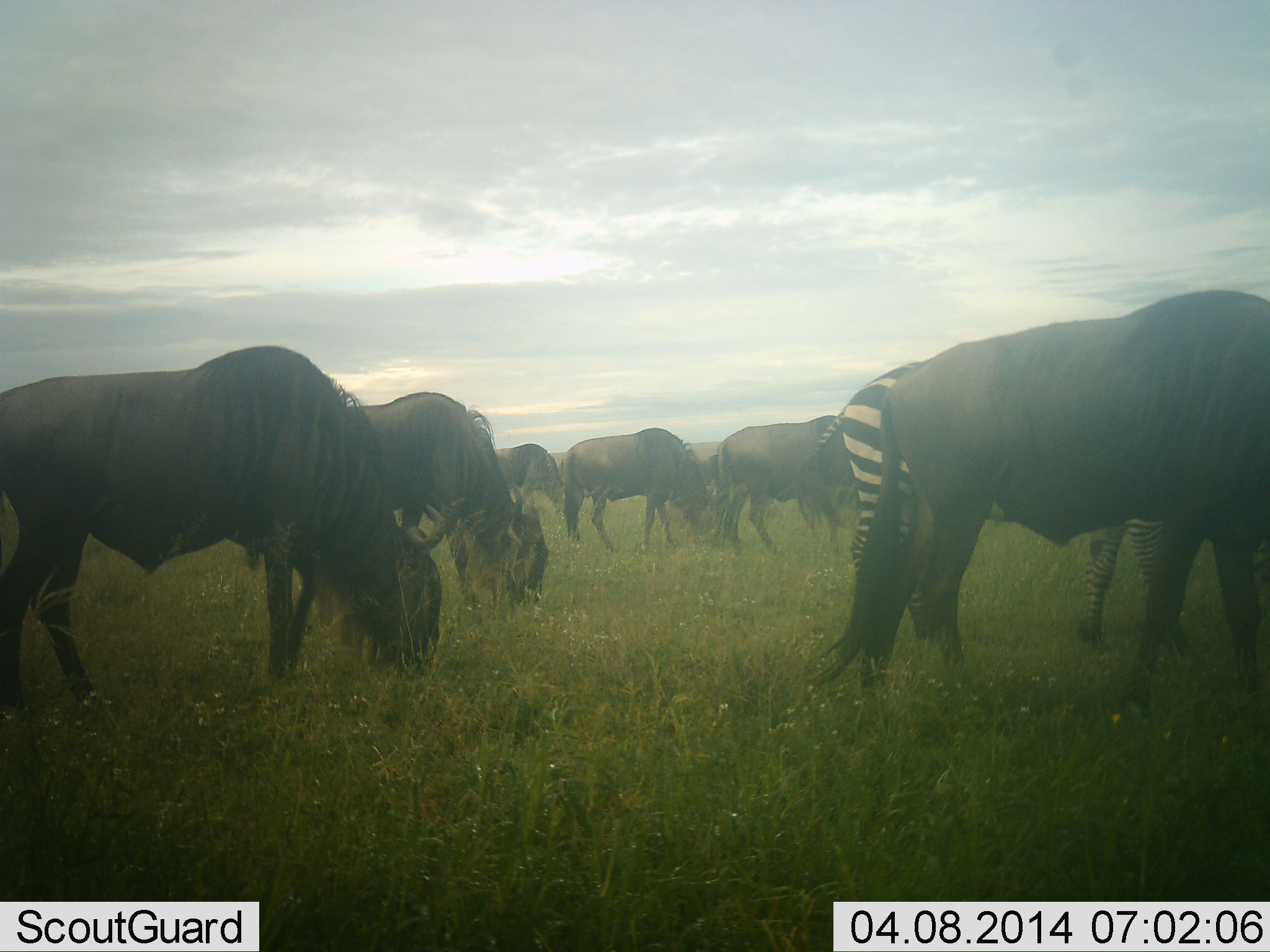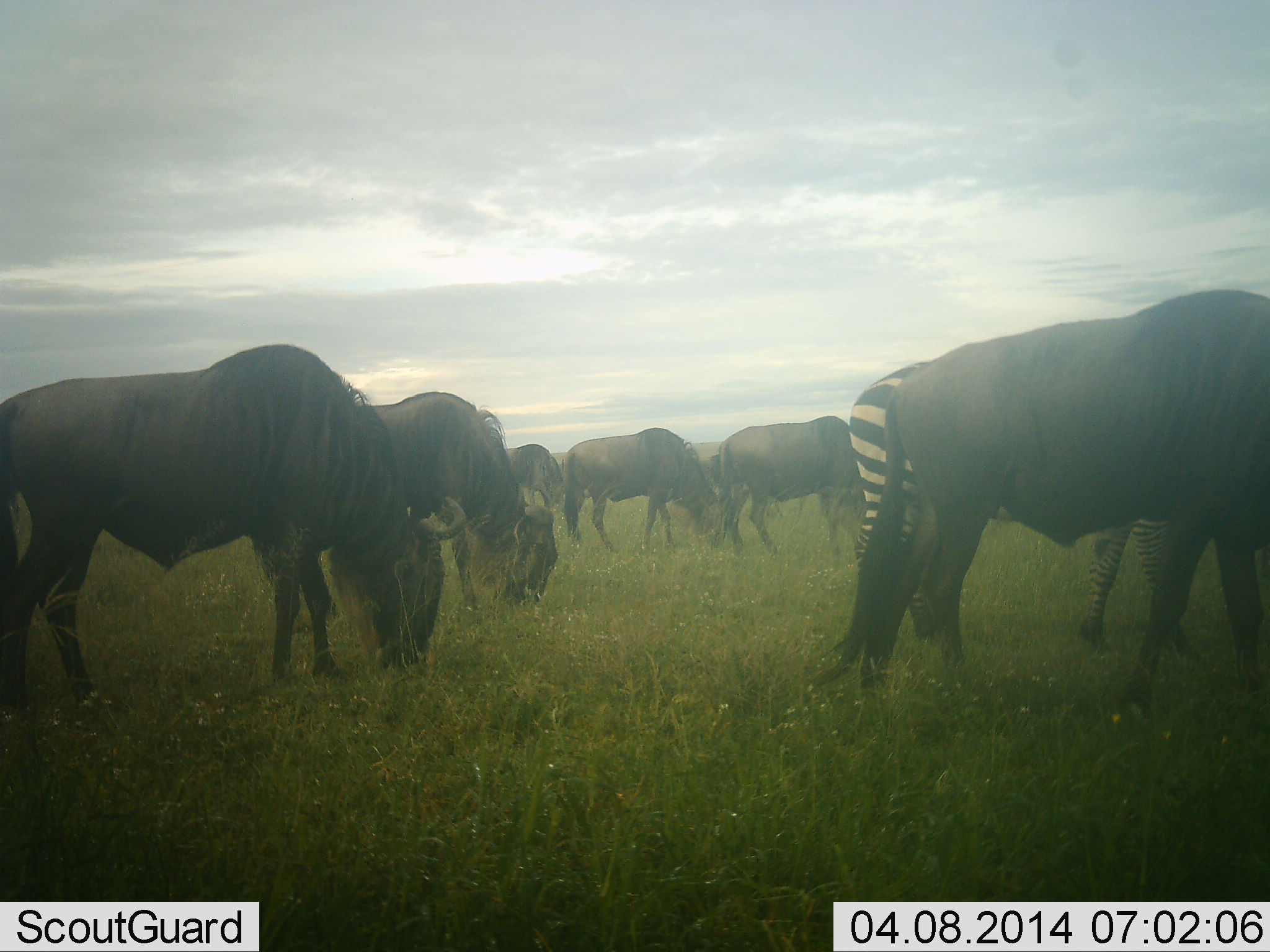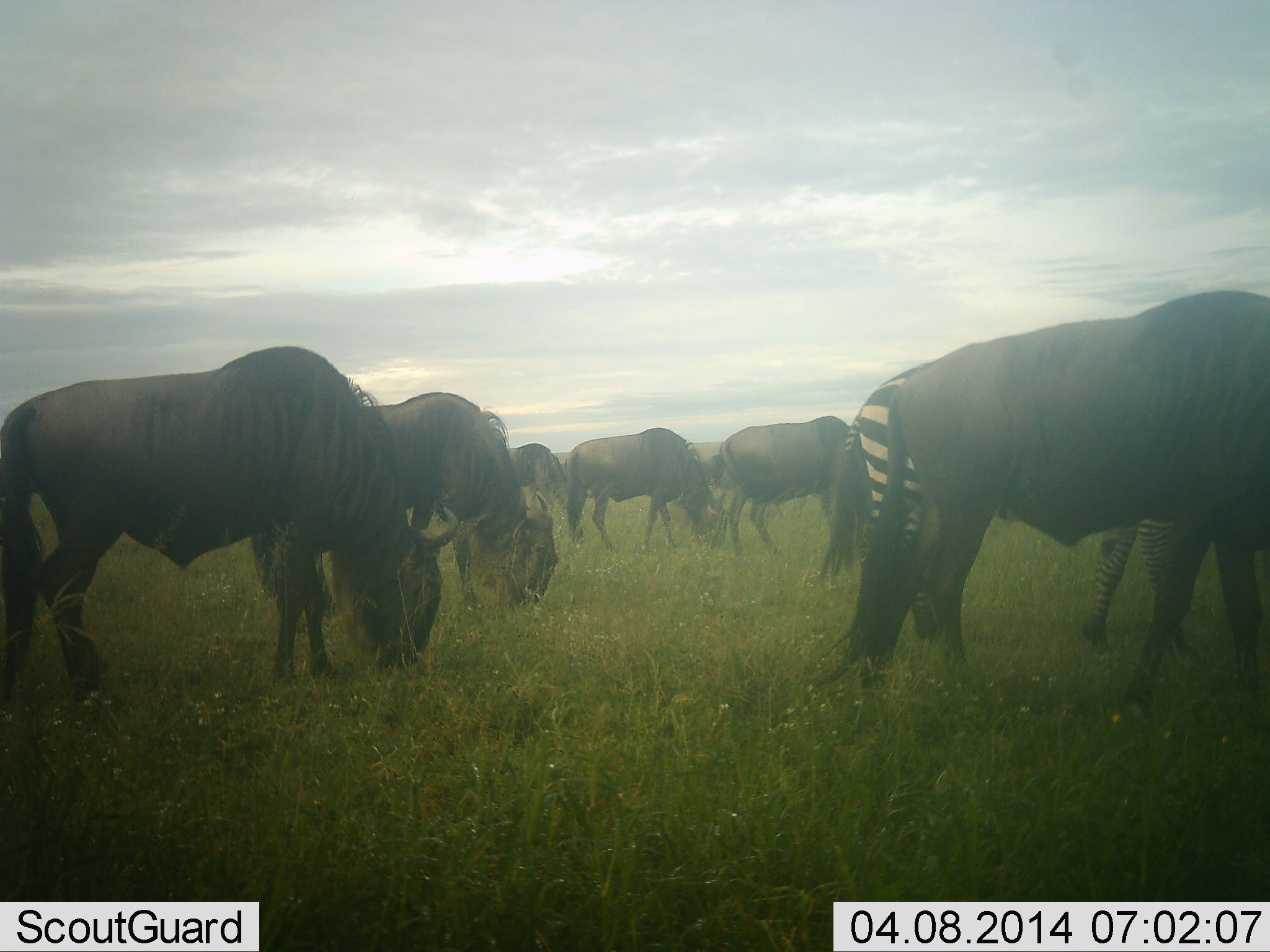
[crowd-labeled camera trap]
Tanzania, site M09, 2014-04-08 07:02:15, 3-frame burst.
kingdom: Animalia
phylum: Chordata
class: Mammalia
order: Artiodactyla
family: Bovidae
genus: Connochaetes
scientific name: Connochaetes taurinus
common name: blue wildebeest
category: wildebeest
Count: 6.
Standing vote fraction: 45%.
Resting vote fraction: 0%.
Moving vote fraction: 0%.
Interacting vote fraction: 0%.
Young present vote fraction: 0%.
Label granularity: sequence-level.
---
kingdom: Animalia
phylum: Chordata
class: Mammalia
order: Perissodactyla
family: Equidae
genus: Equus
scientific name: Equus quagga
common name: plains zebra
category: zebra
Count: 1.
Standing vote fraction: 80%.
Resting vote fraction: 0%.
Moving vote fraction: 0%.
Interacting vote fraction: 0%.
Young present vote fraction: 0%.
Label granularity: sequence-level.